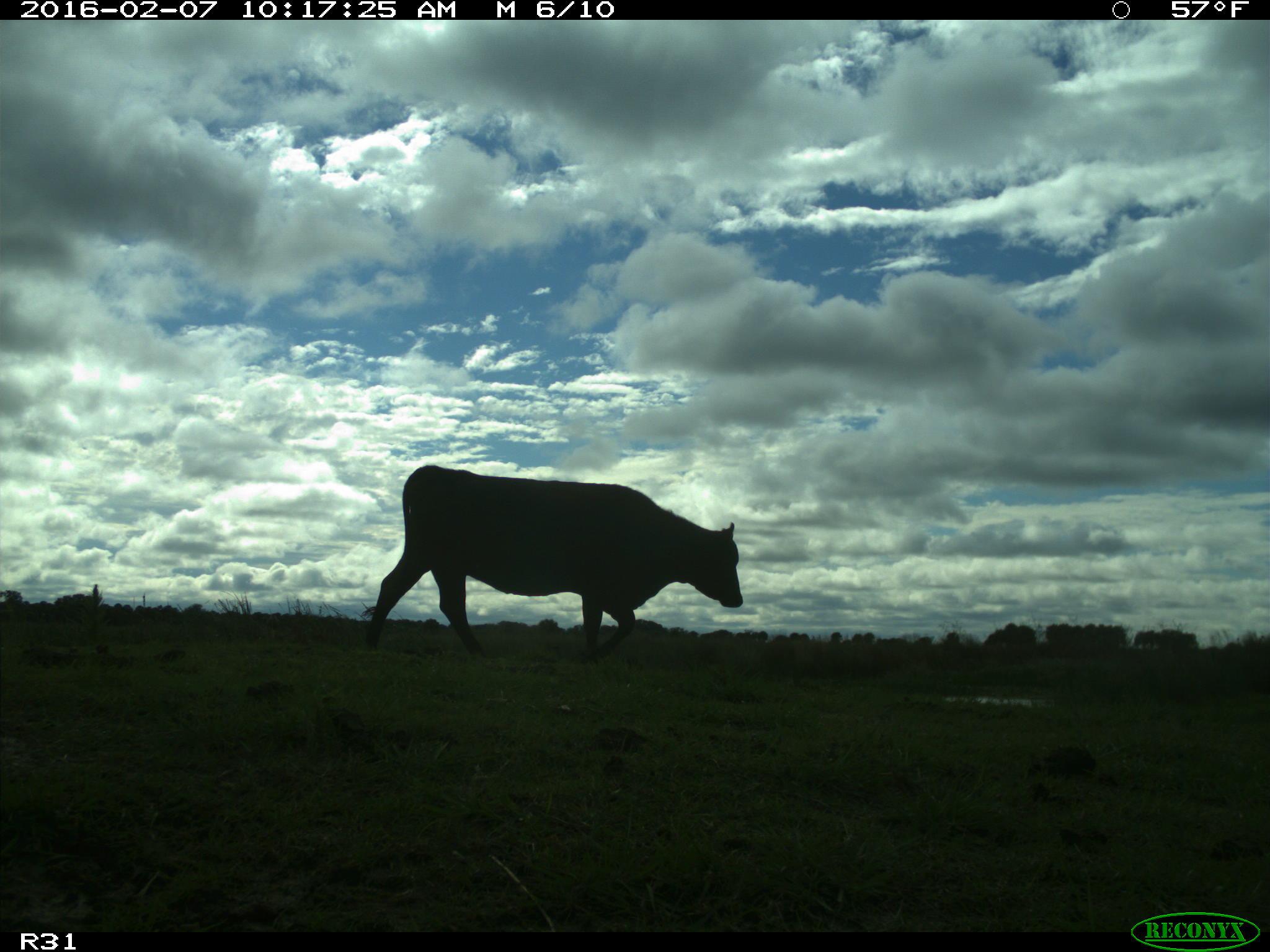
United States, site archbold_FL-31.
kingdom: Animalia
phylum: Chordata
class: Mammalia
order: Artiodactyla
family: Bovidae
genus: Bos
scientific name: Bos taurus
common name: domestic cow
Bos taurus (domestic cow).